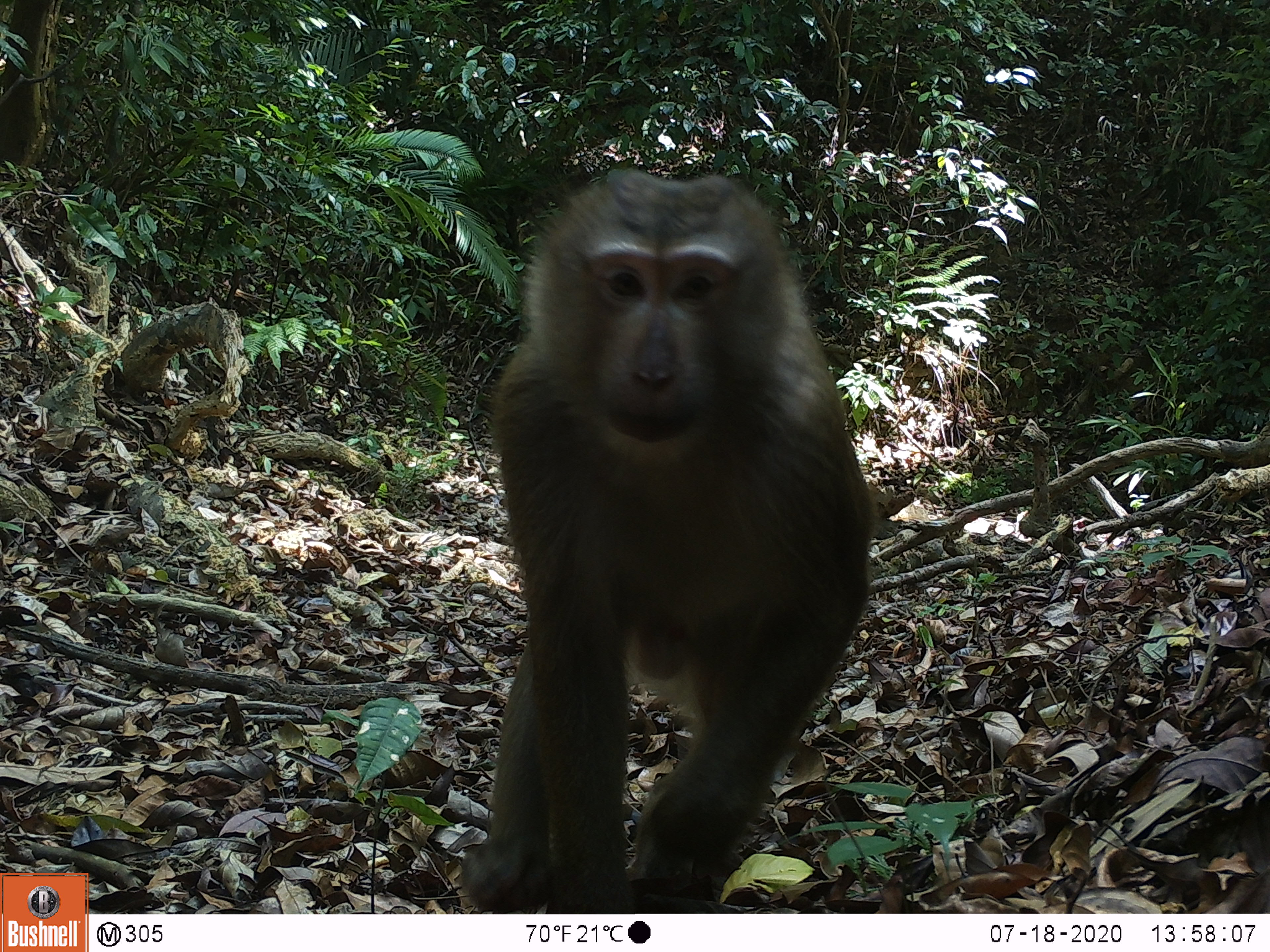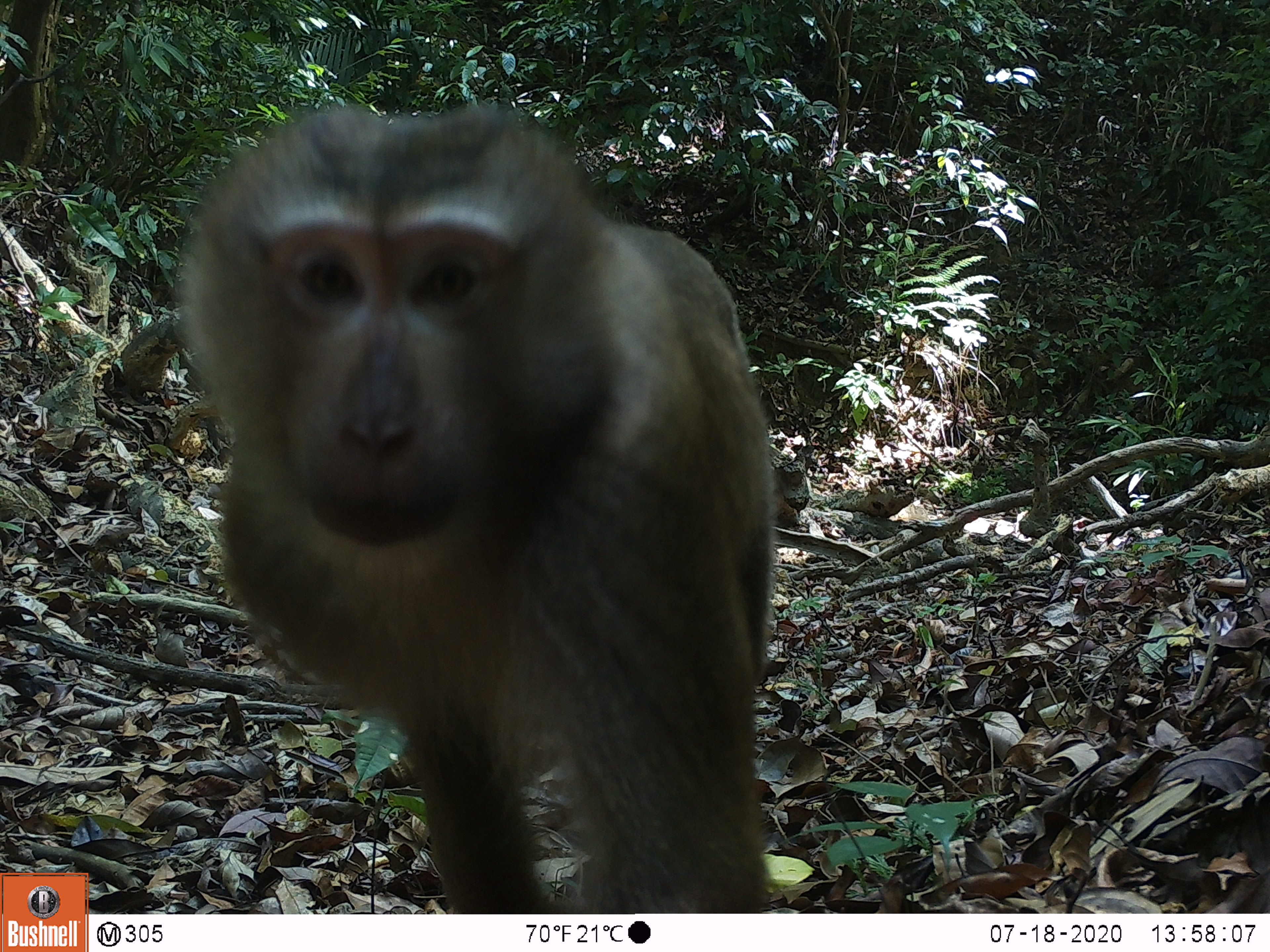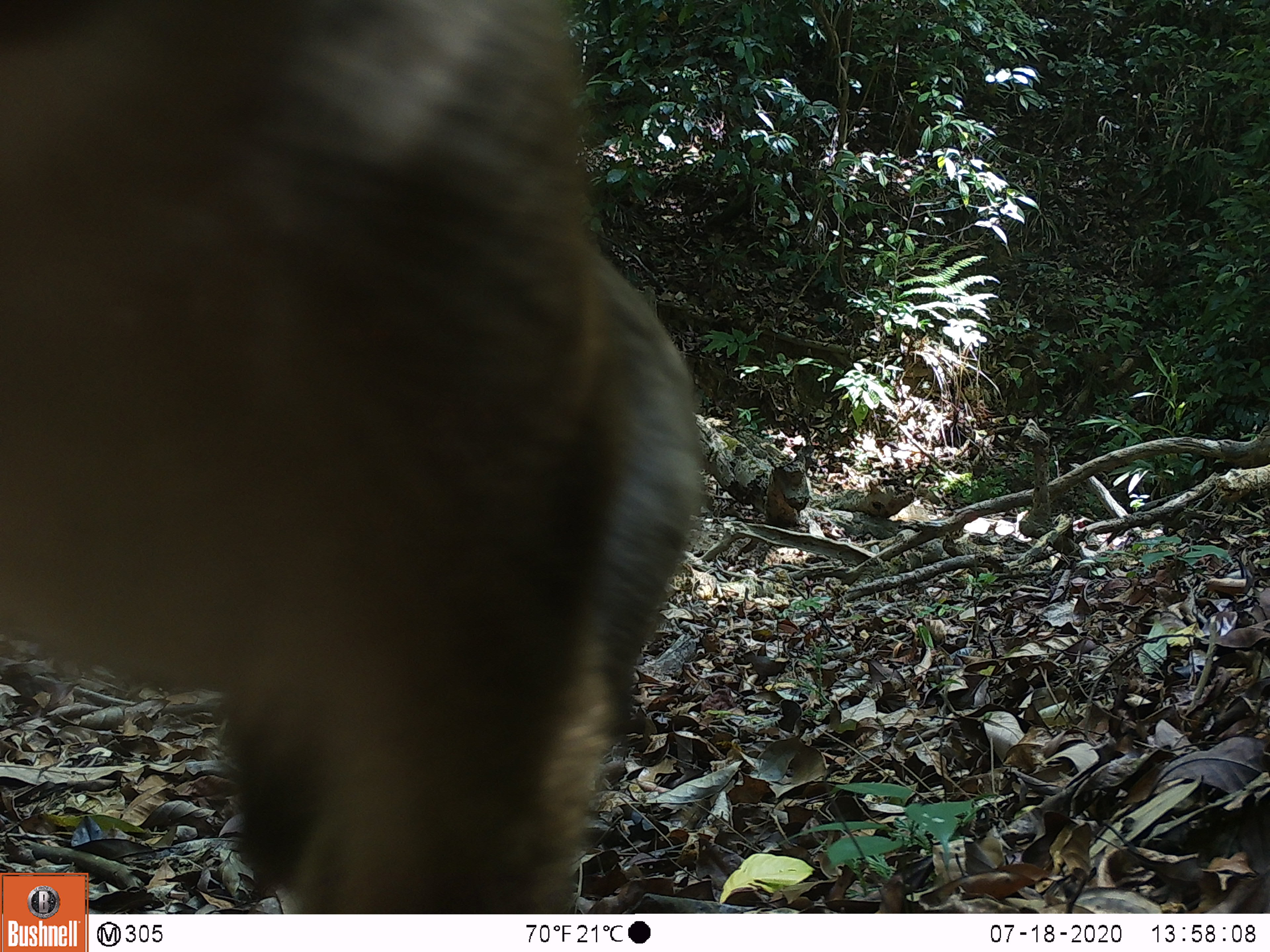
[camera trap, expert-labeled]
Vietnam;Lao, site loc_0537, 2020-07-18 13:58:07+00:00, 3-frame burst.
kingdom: Animalia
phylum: Chordata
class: Mammalia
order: Primates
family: Cercopithecidae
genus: Macaca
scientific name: Macaca nemestrina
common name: pig-tailed macaque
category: pig tailed macaque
Pig tailed macaque (pig-tailed macaque) (Macaca nemestrina). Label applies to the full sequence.